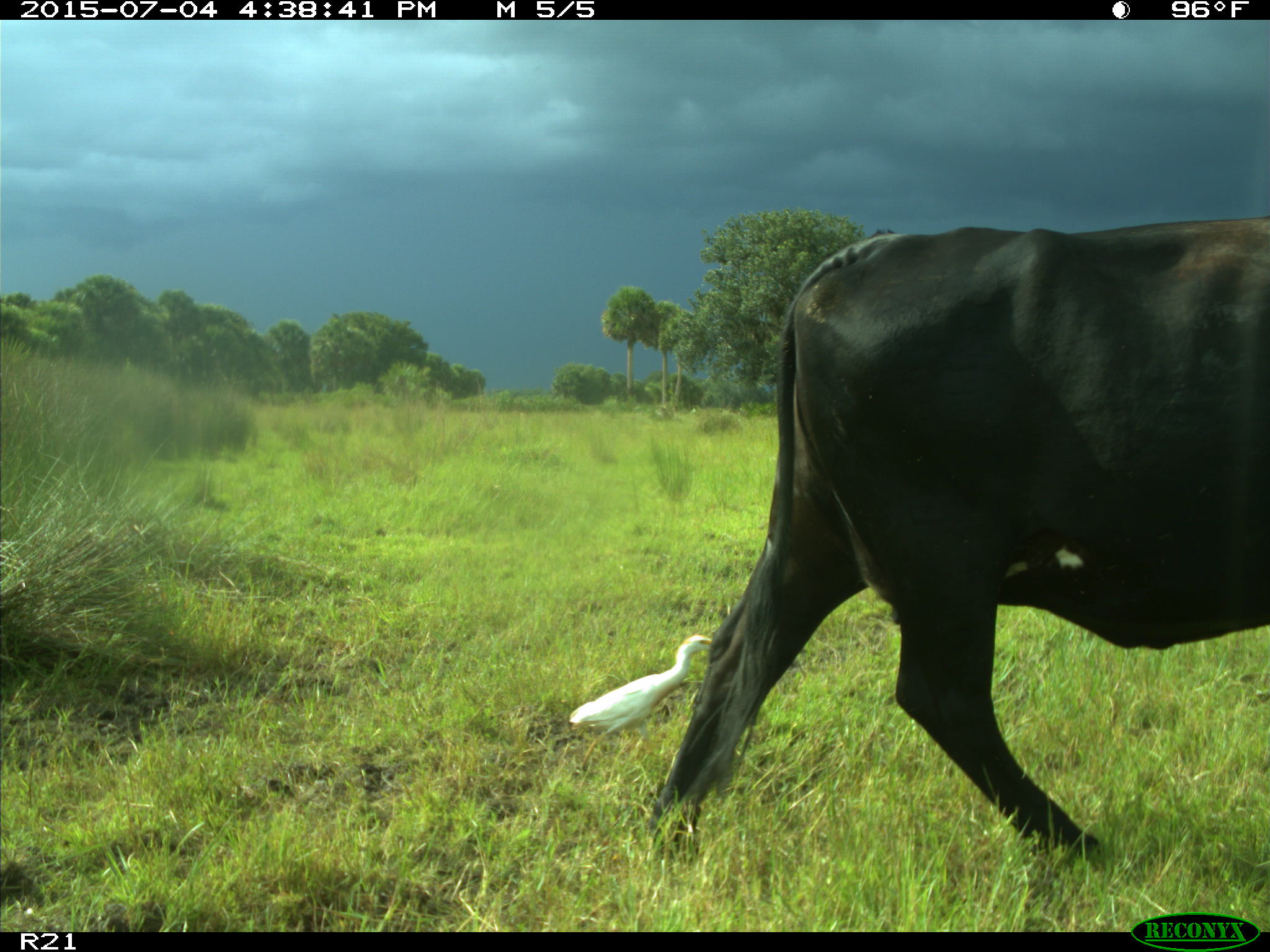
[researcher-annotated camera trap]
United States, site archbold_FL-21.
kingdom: Animalia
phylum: Chordata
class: Mammalia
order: Artiodactyla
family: Bovidae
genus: Bos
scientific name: Bos taurus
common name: domestic cow